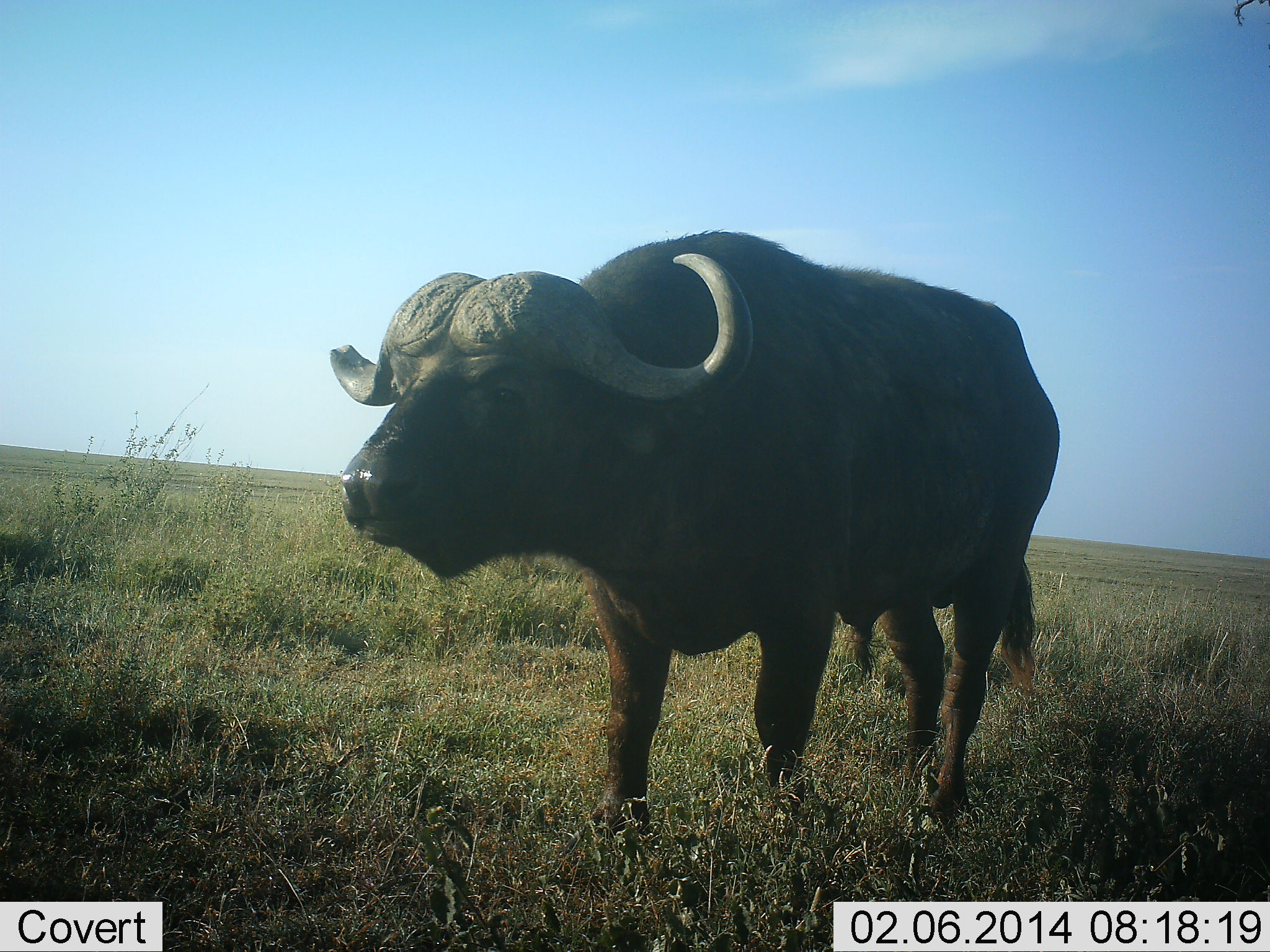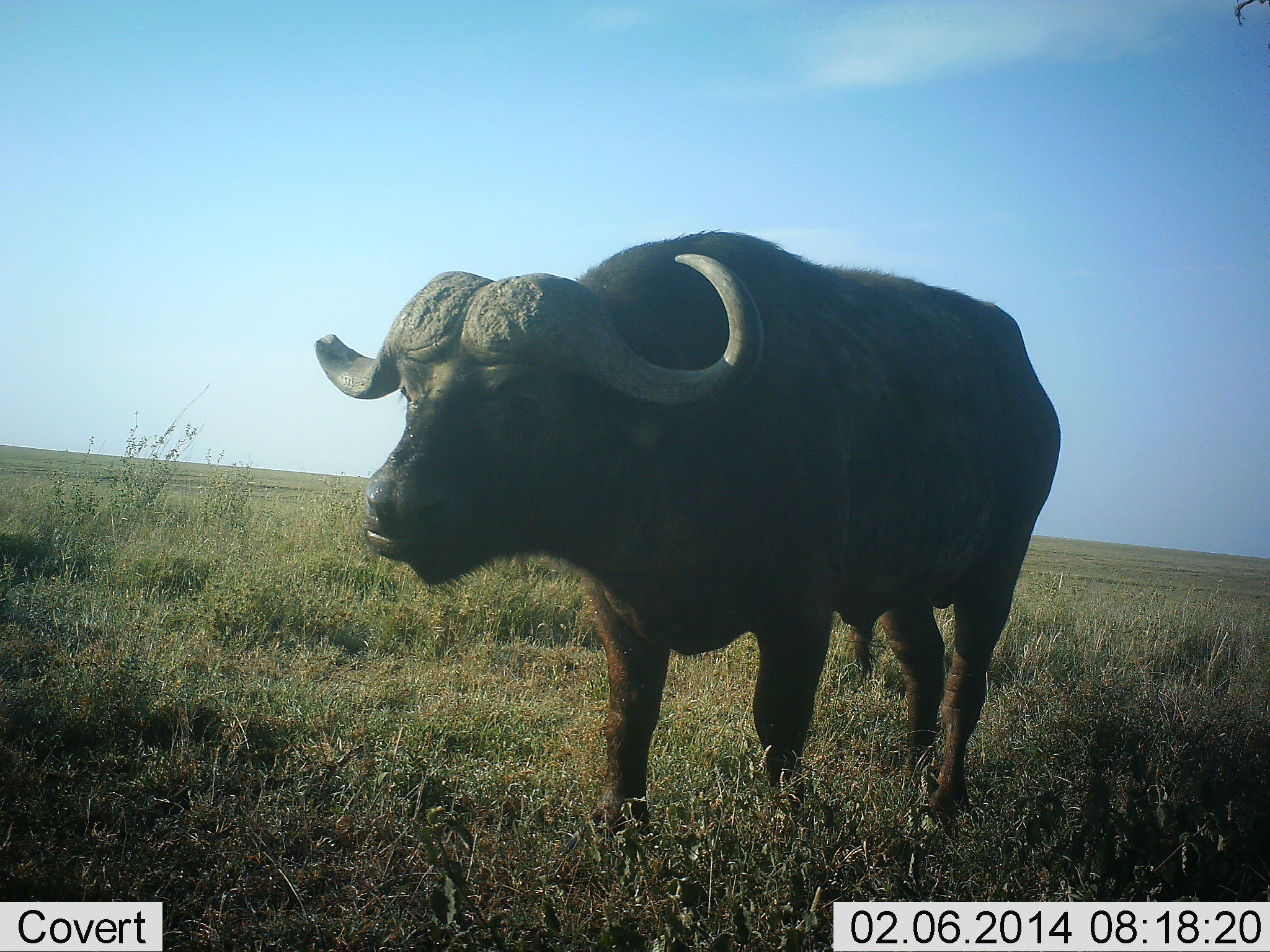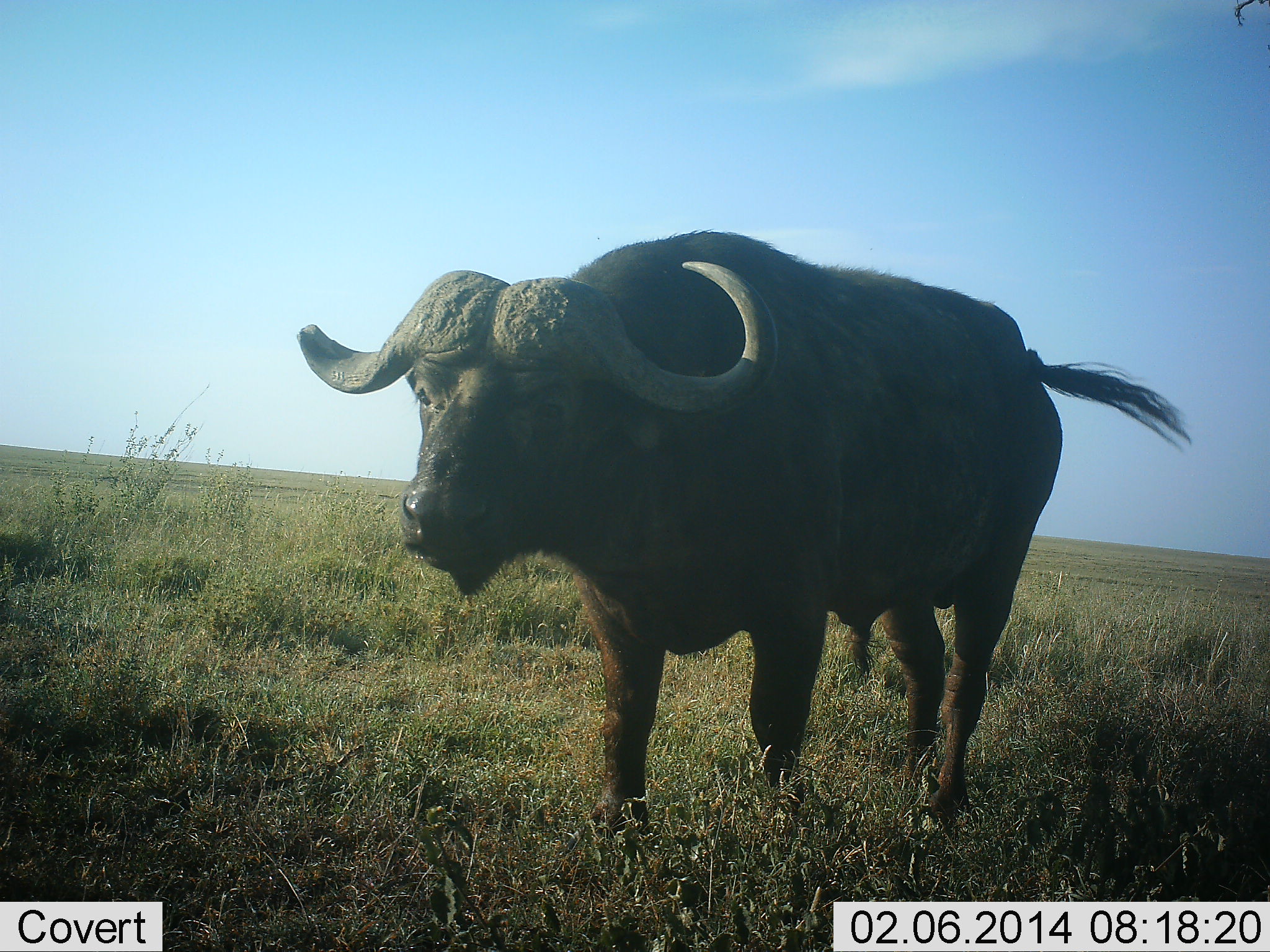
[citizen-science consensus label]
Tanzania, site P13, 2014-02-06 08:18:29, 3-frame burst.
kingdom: Animalia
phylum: Chordata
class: Mammalia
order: Artiodactyla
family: Bovidae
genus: Syncerus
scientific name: Syncerus caffer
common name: cape buffalo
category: buffalo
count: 1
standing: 90%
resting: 0%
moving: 10%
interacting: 0%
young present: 0%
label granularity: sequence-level